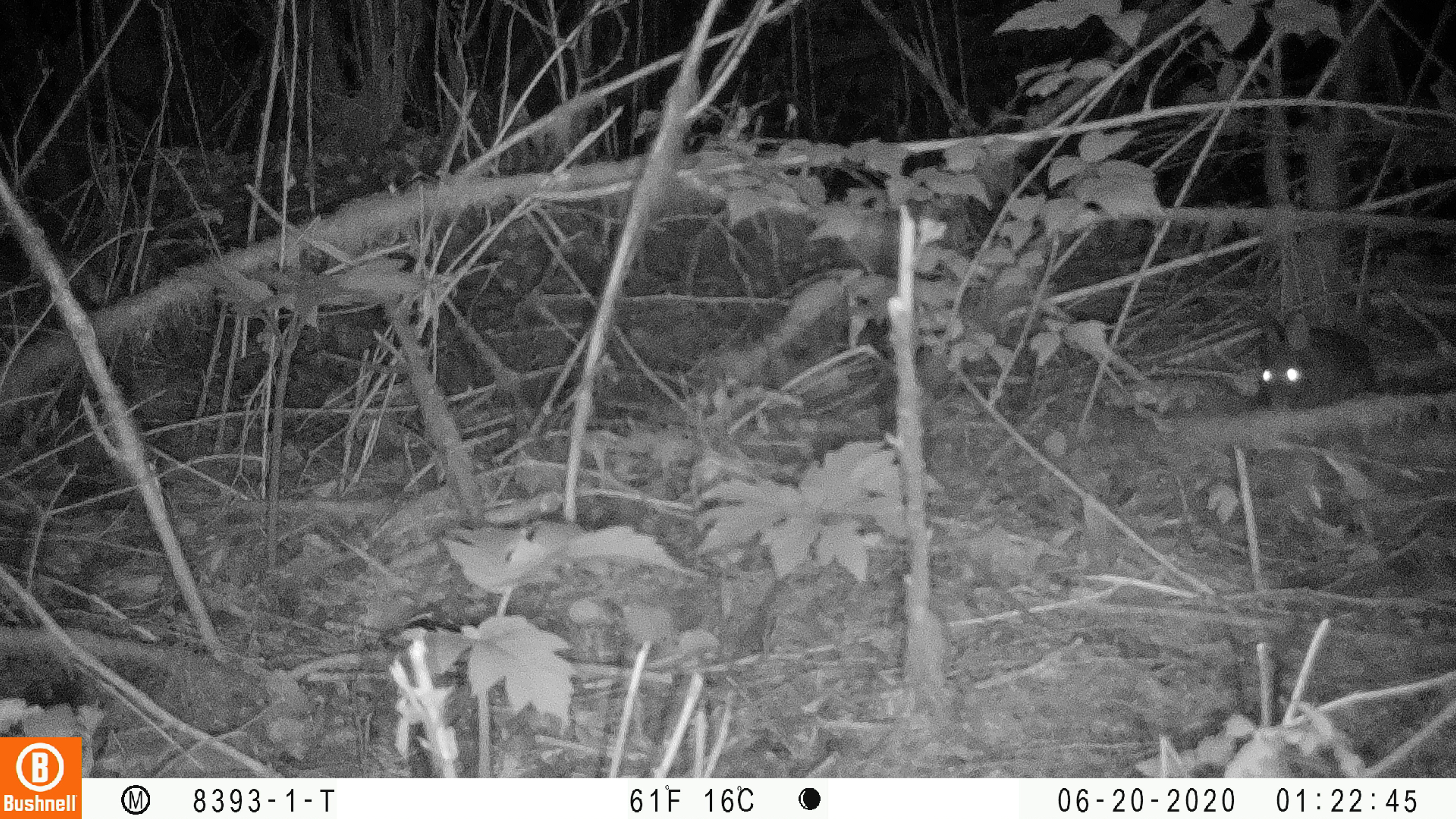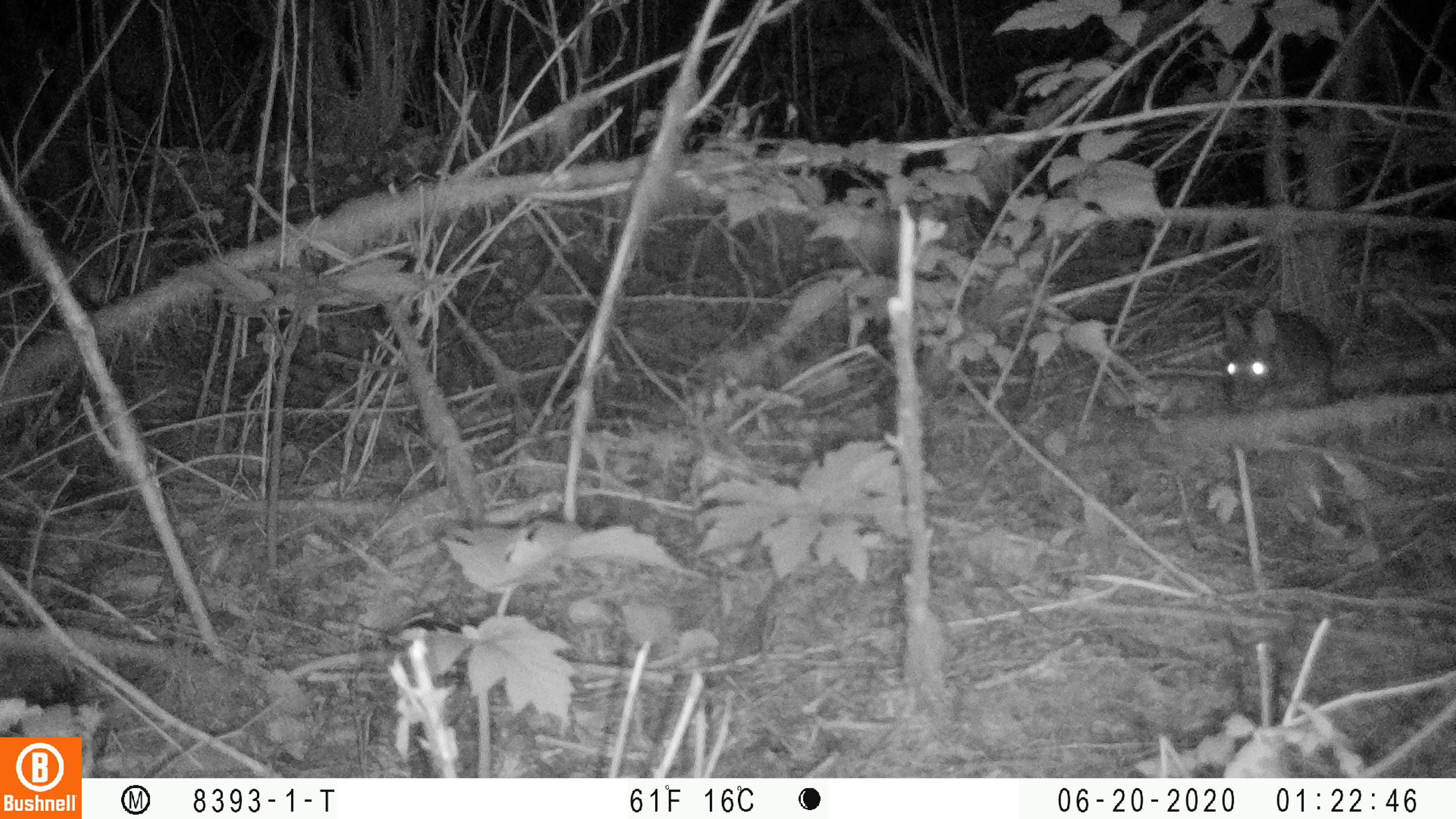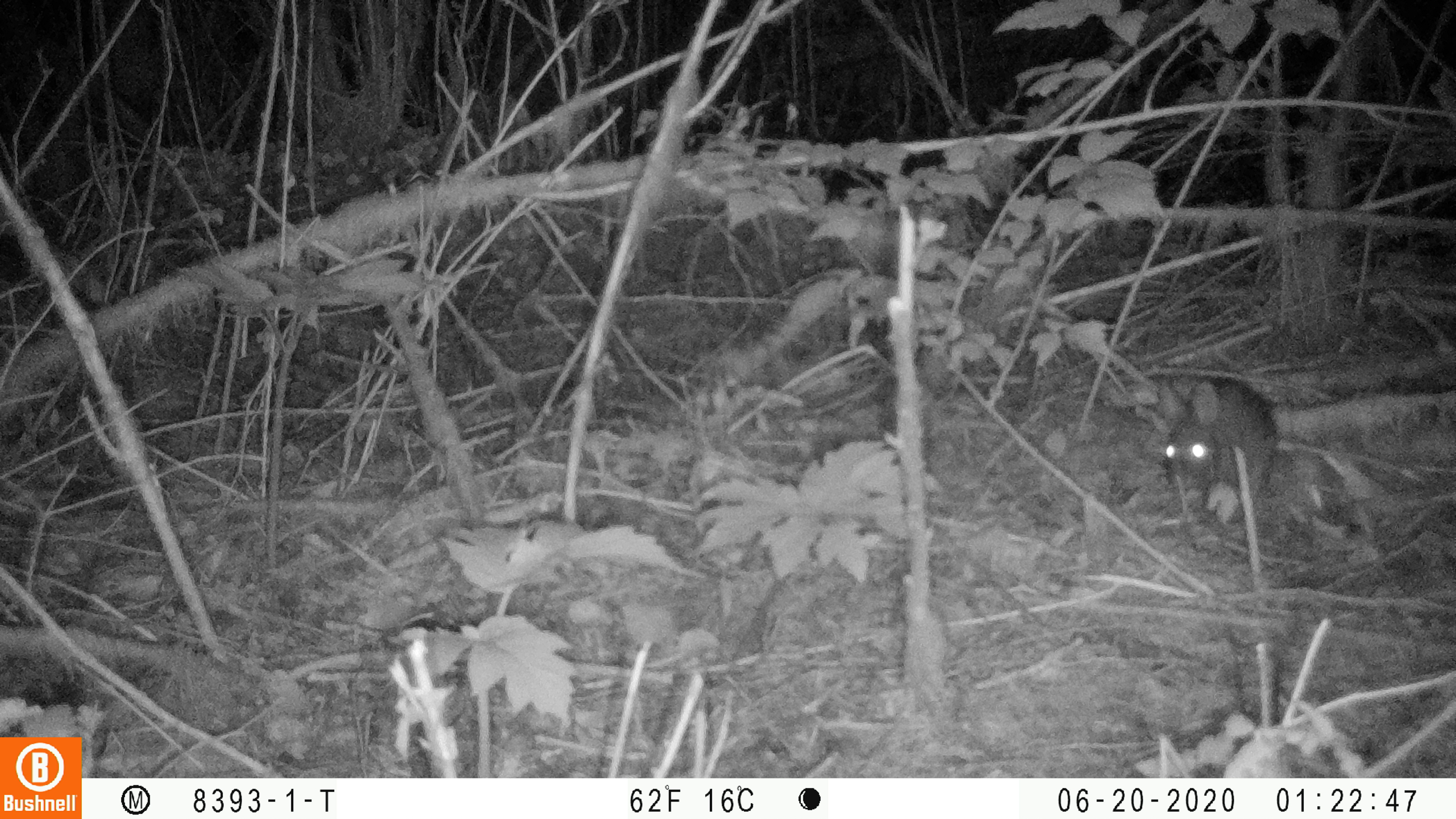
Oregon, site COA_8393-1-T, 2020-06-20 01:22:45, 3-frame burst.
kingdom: Animalia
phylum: Chordata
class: Mammalia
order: Lagomorpha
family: Leporidae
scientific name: Leporidae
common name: hares and rabbits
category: leporidae family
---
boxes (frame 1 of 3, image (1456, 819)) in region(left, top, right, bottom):
leporidae family: region(1261, 309, 1381, 410)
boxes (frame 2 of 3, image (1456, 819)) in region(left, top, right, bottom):
leporidae family: region(1226, 299, 1336, 418)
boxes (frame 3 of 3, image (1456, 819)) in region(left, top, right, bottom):
leporidae family: region(1153, 372, 1280, 518)